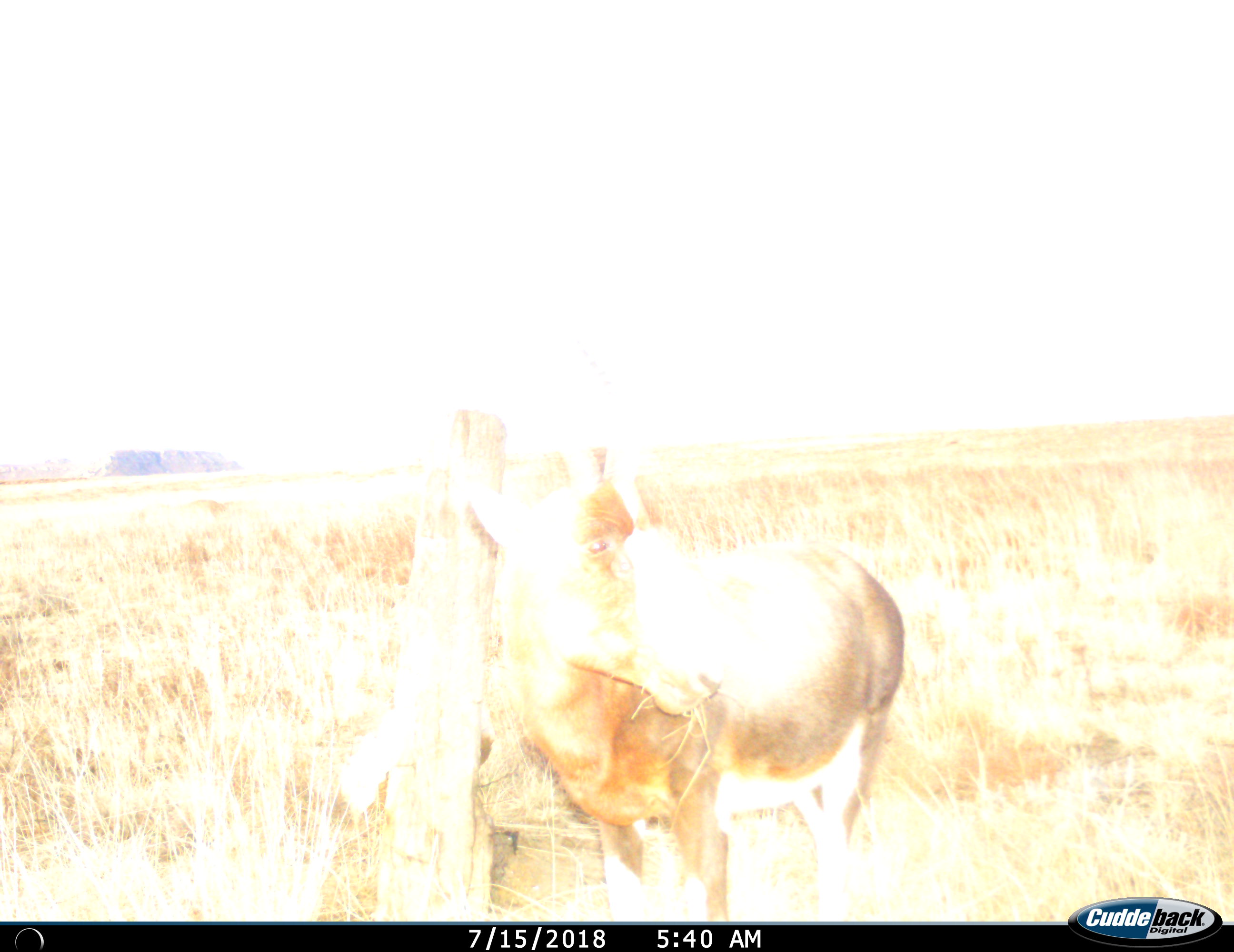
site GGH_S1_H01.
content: unidentified animal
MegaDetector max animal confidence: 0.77